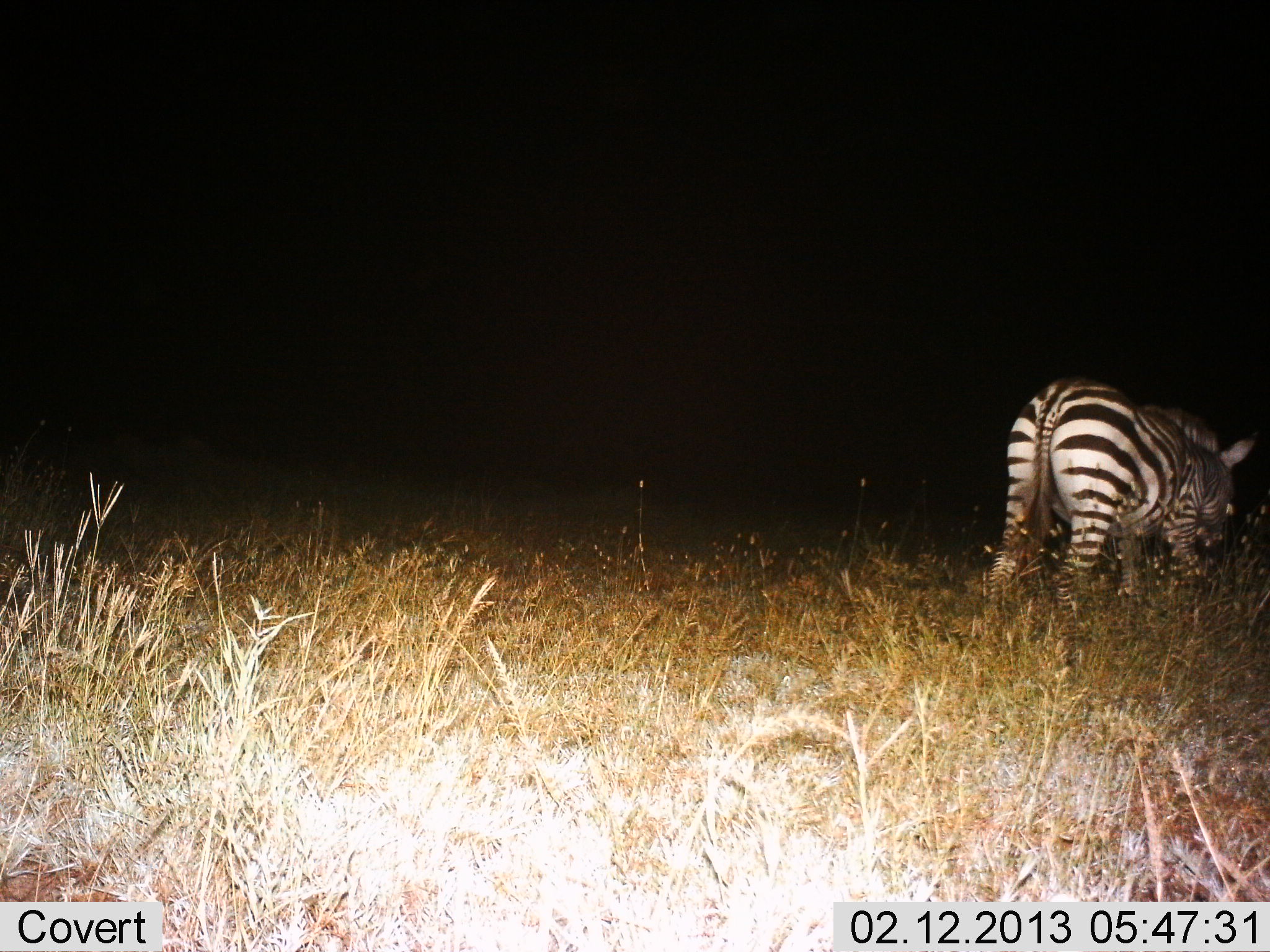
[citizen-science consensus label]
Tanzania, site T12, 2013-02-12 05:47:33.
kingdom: Animalia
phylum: Chordata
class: Mammalia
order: Perissodactyla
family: Equidae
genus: Equus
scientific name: Equus quagga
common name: plains zebra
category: zebra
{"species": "zebra (plains zebra) (Equus quagga)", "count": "1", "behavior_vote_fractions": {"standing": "36%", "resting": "0%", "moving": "36%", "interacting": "0%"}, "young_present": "0%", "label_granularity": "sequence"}